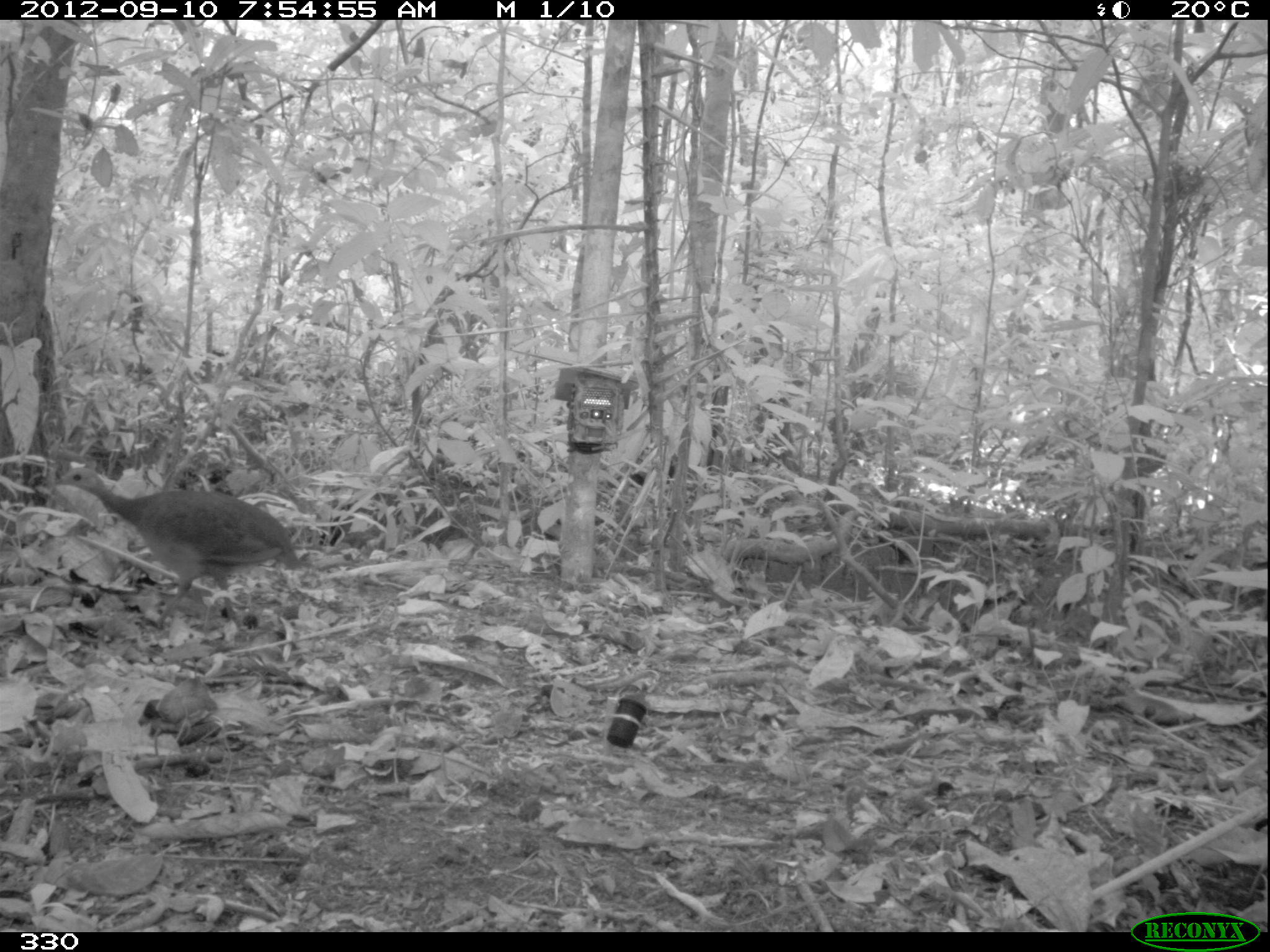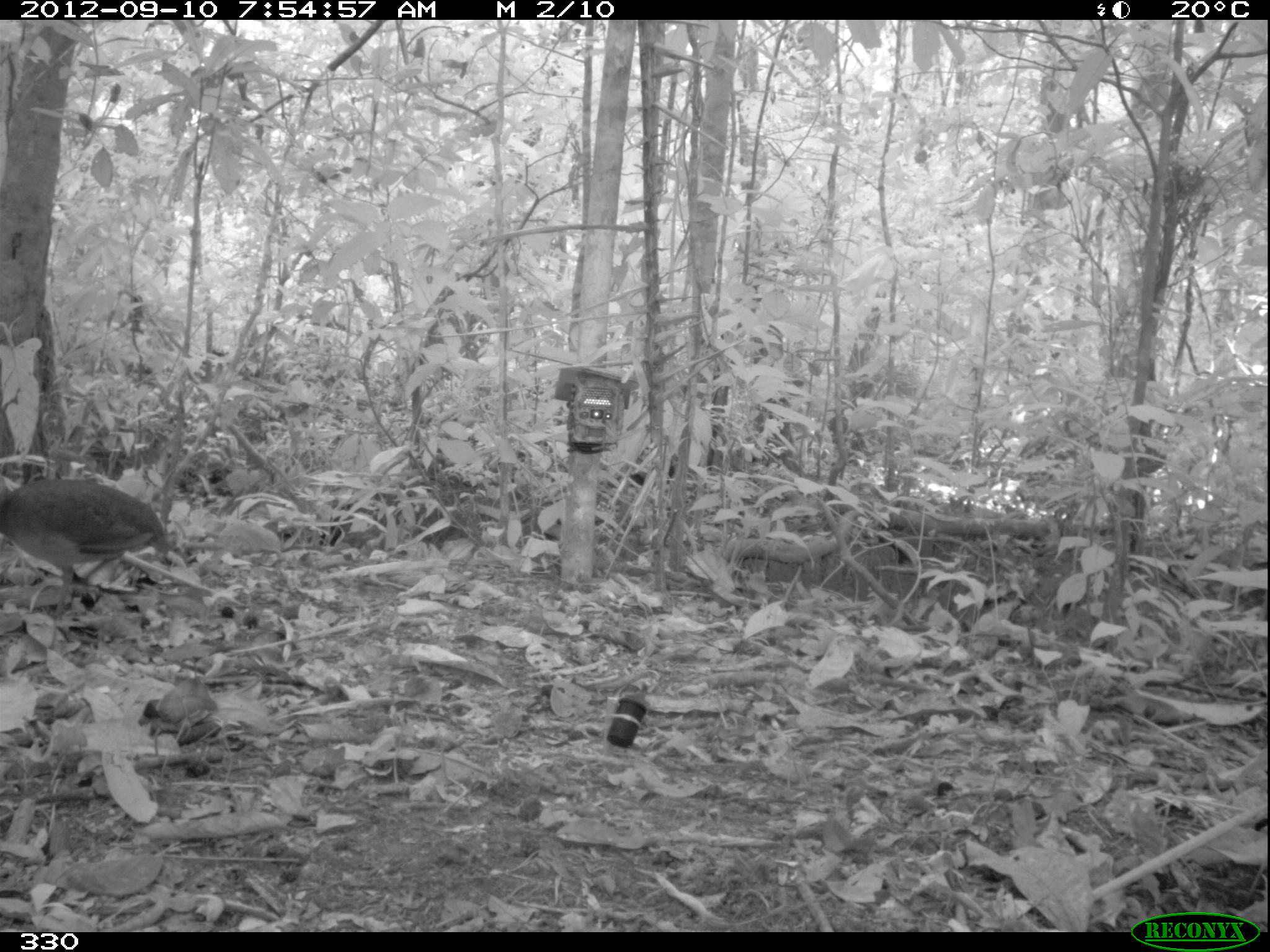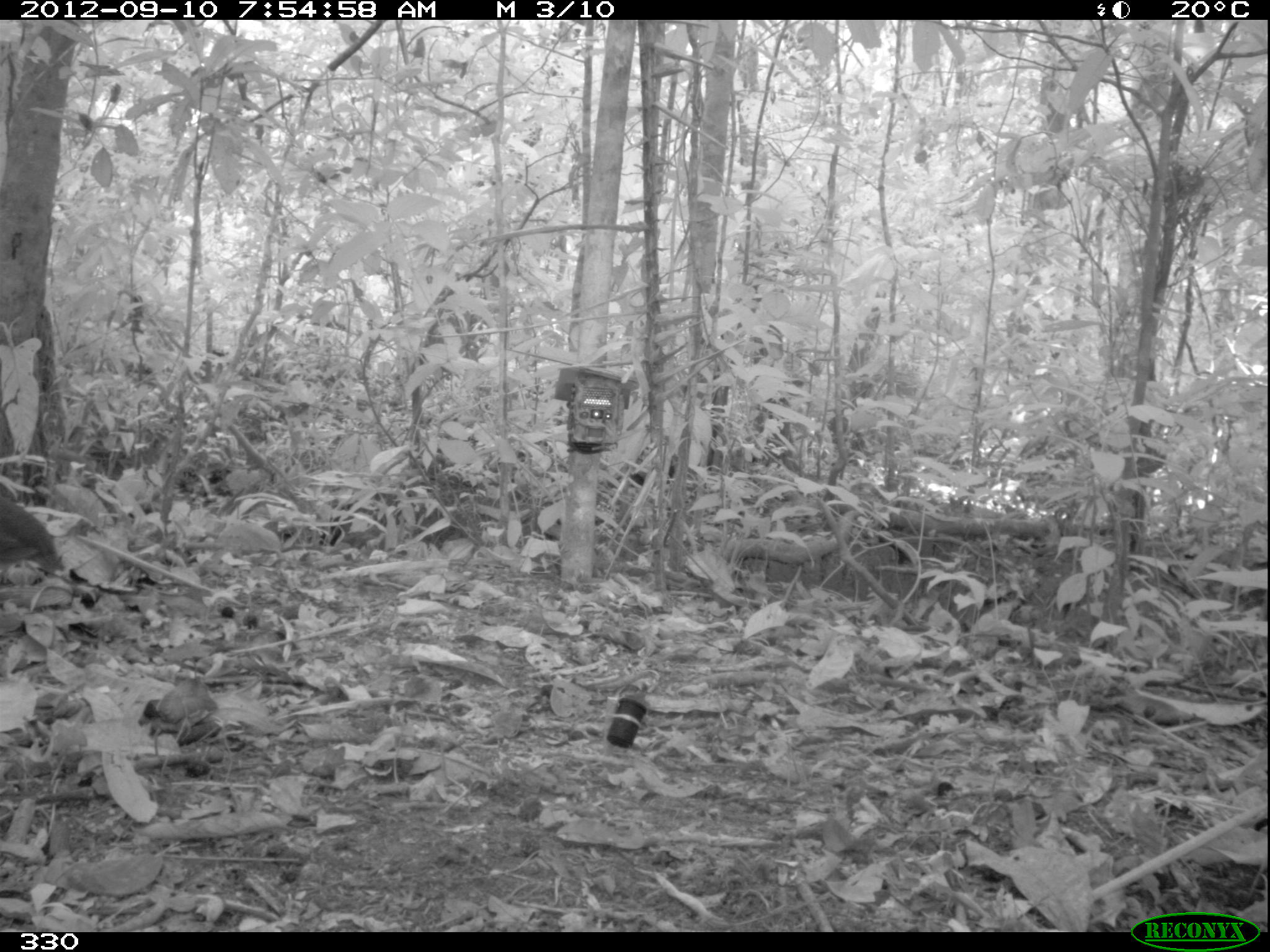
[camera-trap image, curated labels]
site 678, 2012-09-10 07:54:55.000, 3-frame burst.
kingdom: Animalia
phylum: Chordata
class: Aves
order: Galliformes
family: Phasianidae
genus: Alectoris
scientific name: Alectoris rufa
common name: red-legged partridge